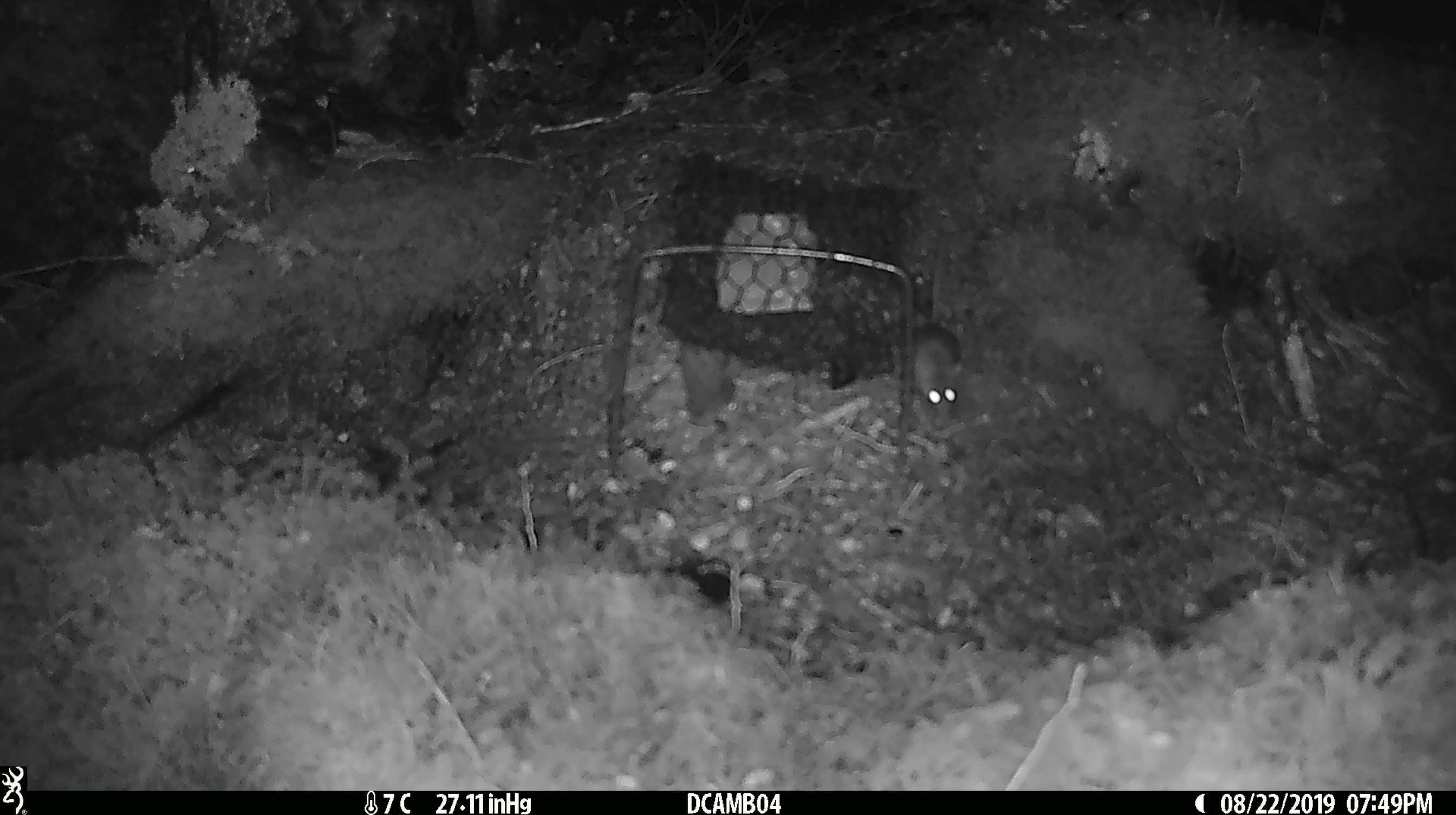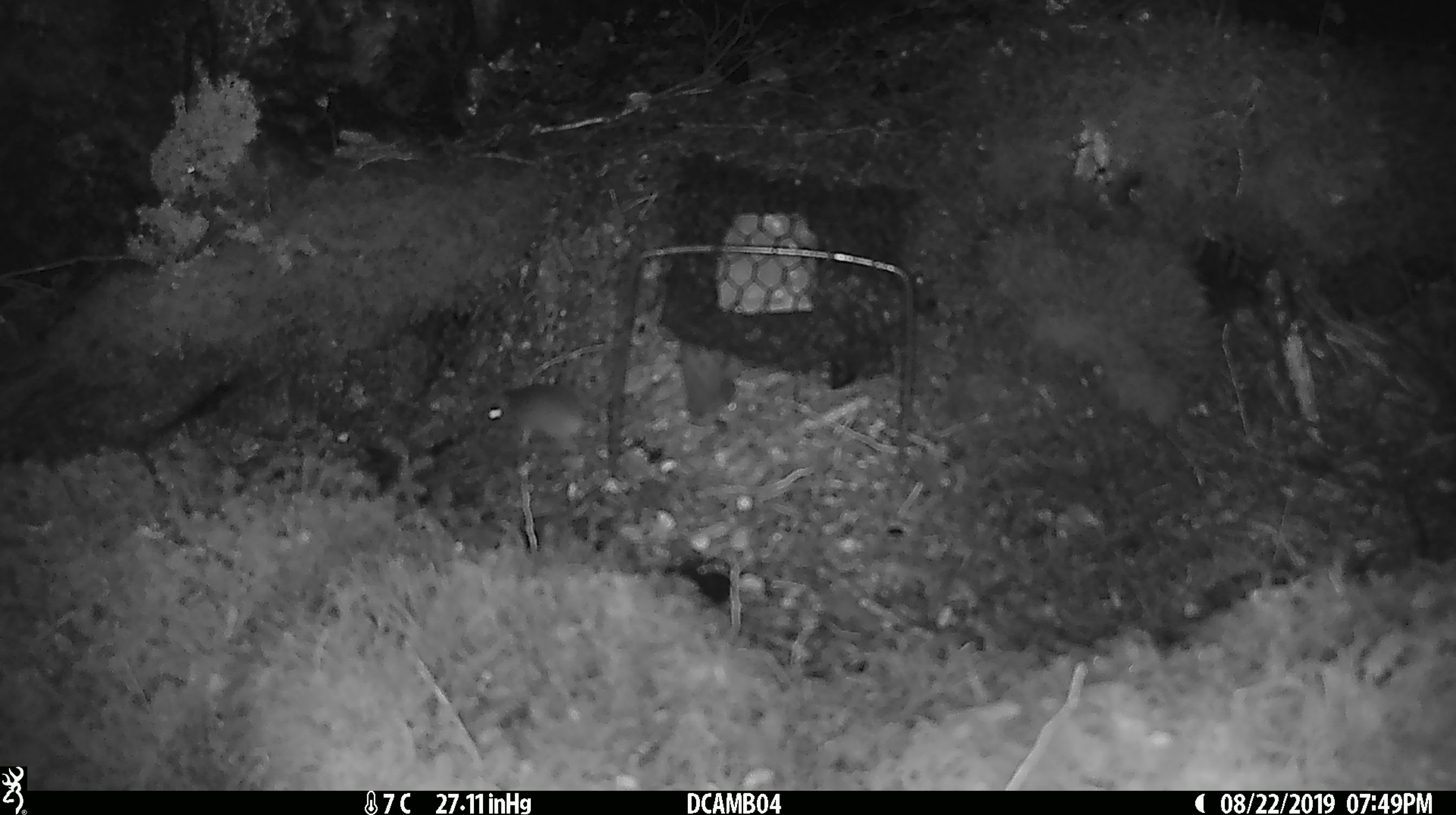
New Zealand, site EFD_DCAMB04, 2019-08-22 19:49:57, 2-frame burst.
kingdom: Animalia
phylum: Chordata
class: Mammalia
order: Rodentia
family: Muridae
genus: Mus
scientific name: Mus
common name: mouse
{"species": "mouse (Mus)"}